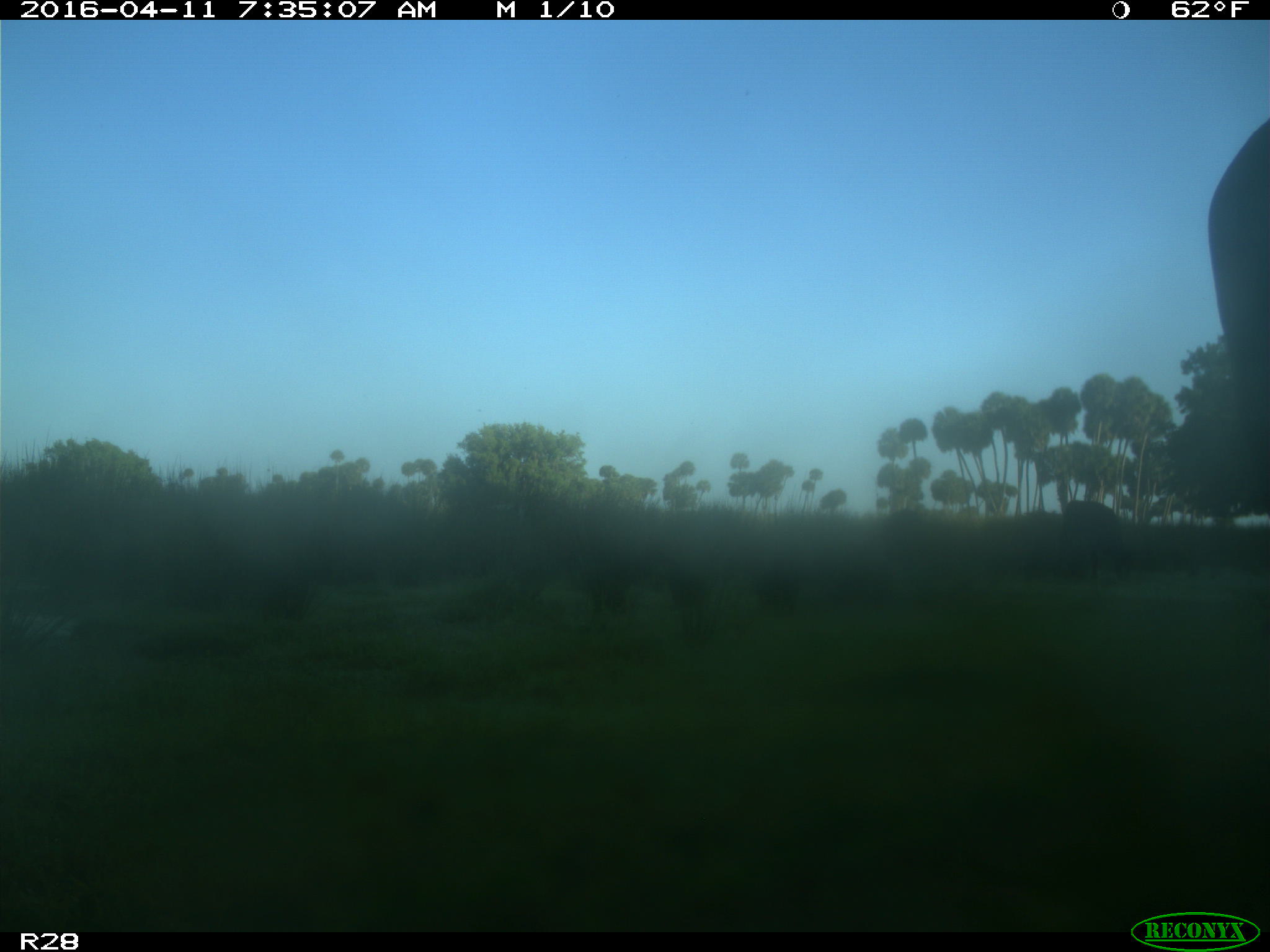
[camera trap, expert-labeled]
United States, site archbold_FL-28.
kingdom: Animalia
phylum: Chordata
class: Mammalia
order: Artiodactyla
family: Bovidae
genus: Bos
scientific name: Bos taurus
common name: domestic cow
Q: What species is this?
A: Bos taurus (domestic cow).